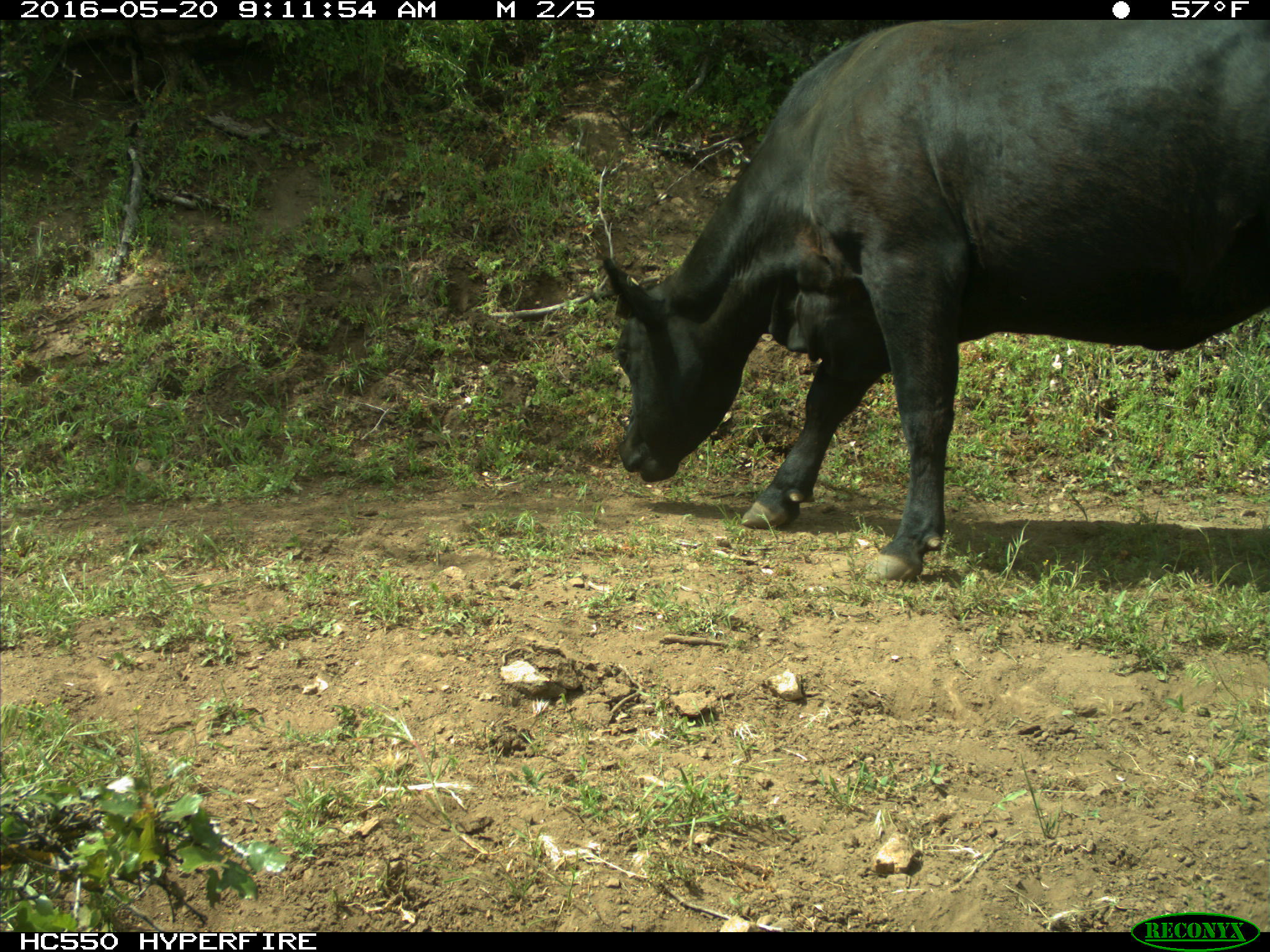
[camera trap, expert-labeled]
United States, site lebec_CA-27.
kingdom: Animalia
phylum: Chordata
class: Mammalia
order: Artiodactyla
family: Bovidae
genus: Bos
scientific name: Bos taurus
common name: domestic cow